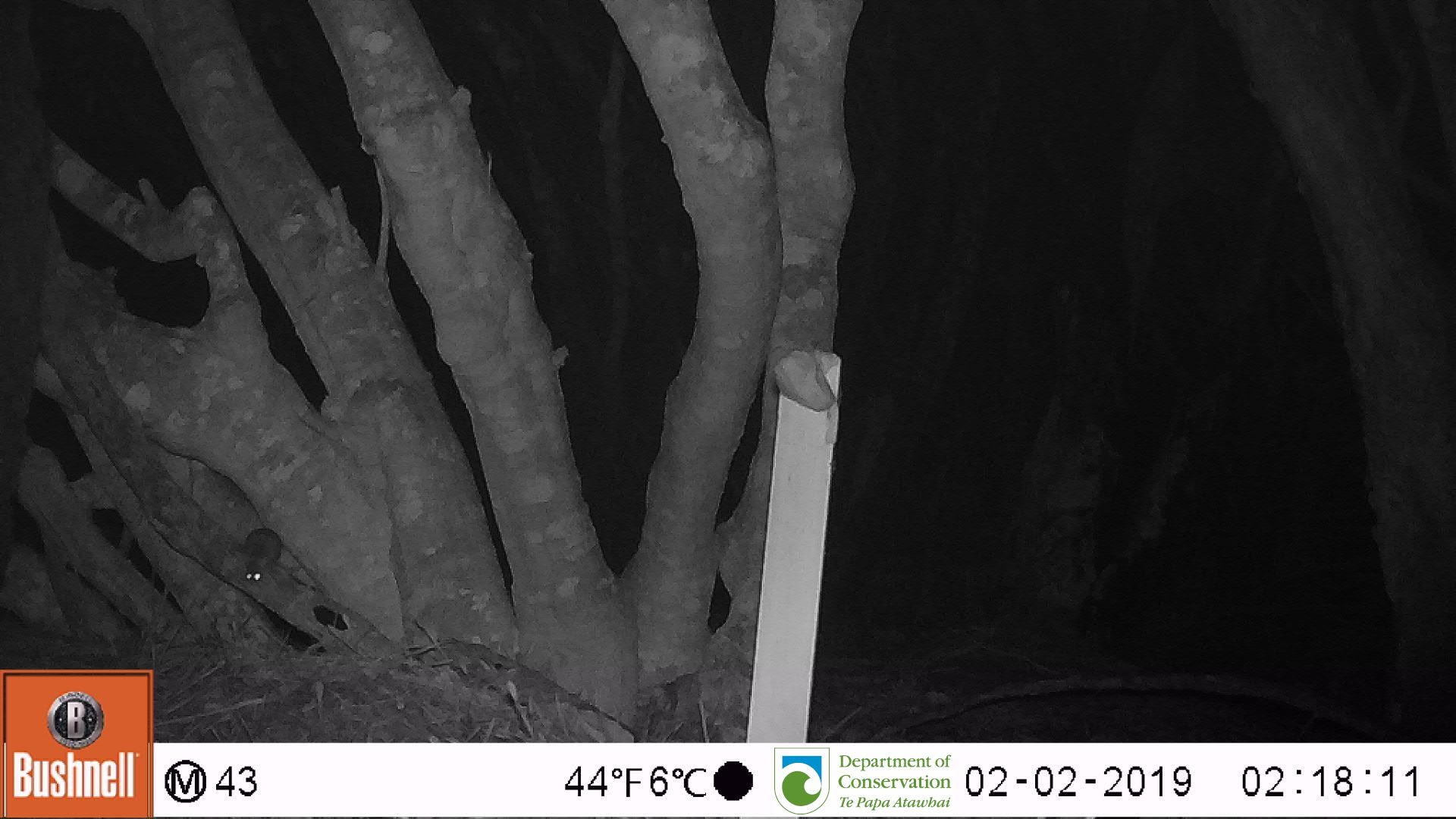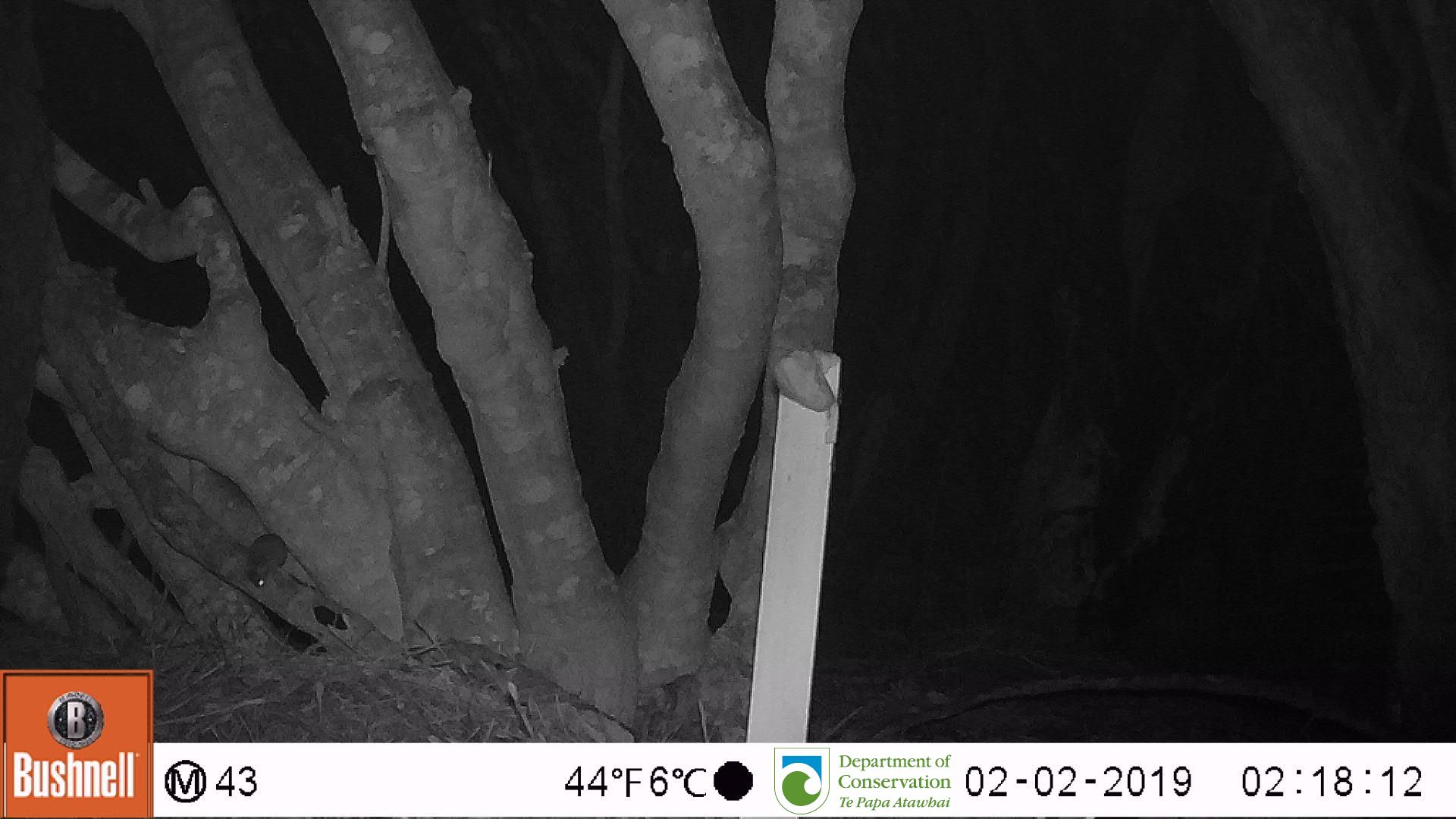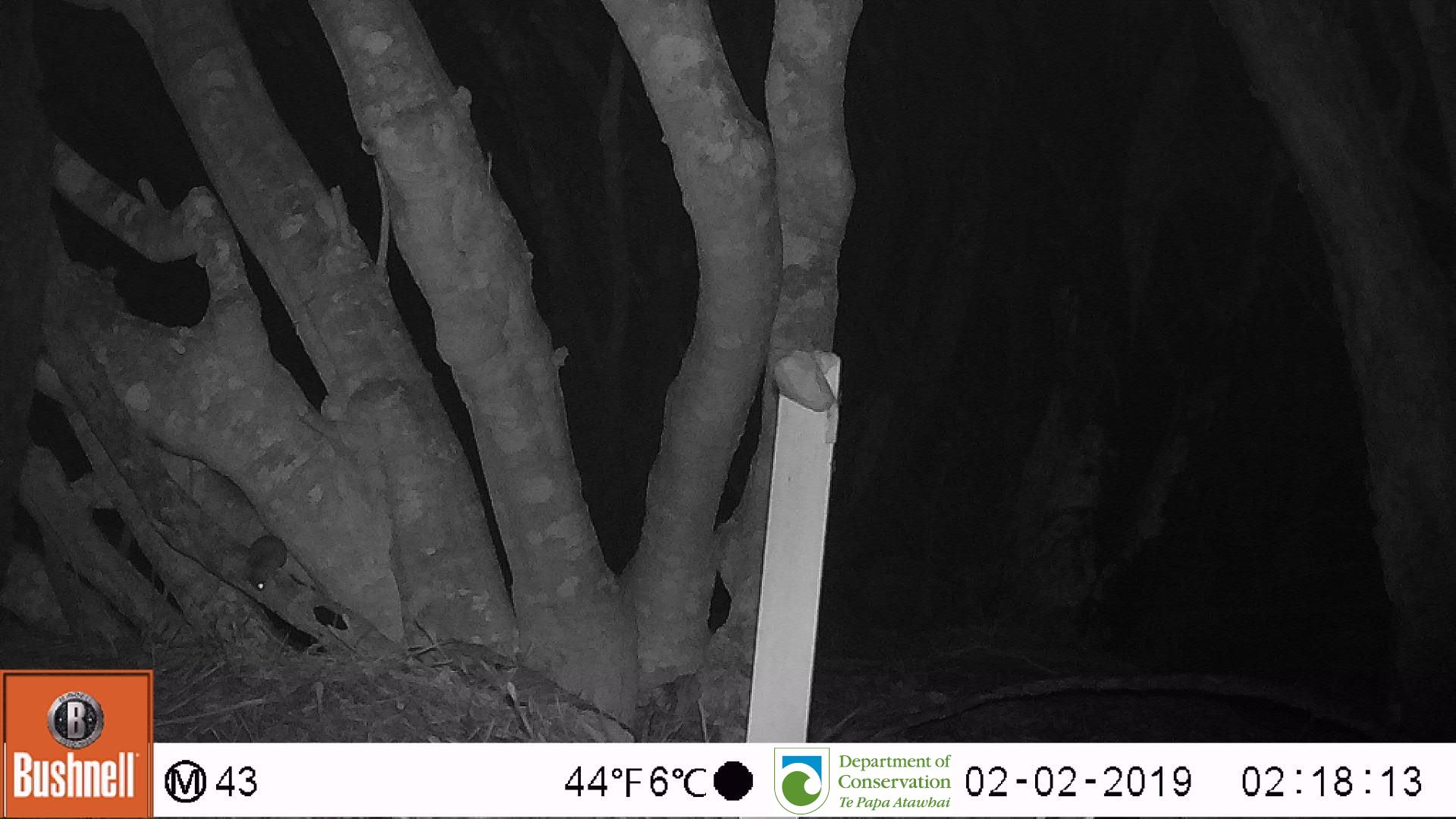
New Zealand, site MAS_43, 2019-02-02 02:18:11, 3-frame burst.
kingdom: Animalia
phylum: Chordata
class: Mammalia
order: Rodentia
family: Muridae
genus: Mus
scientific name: Mus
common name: mouse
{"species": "mouse (Mus)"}